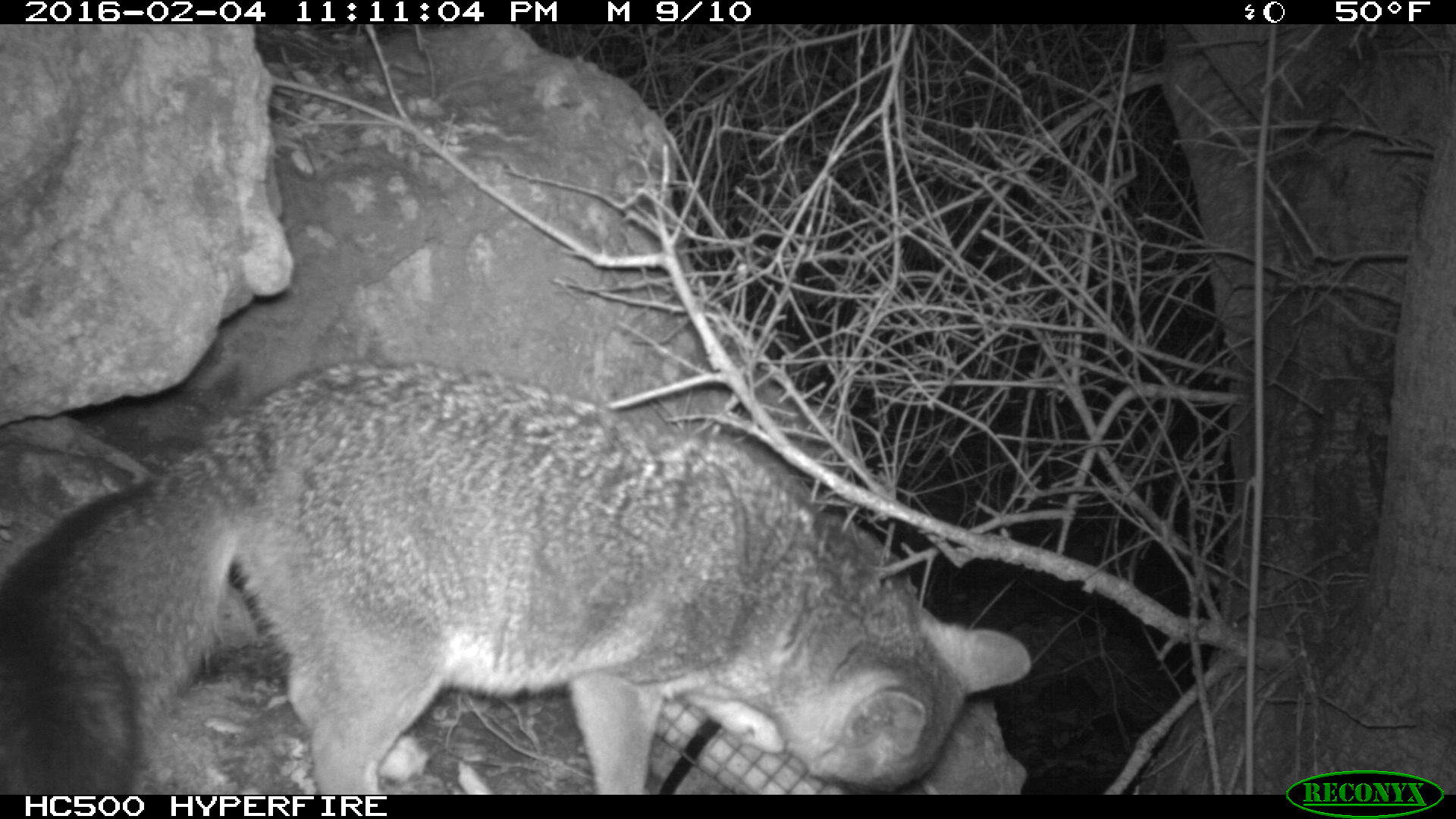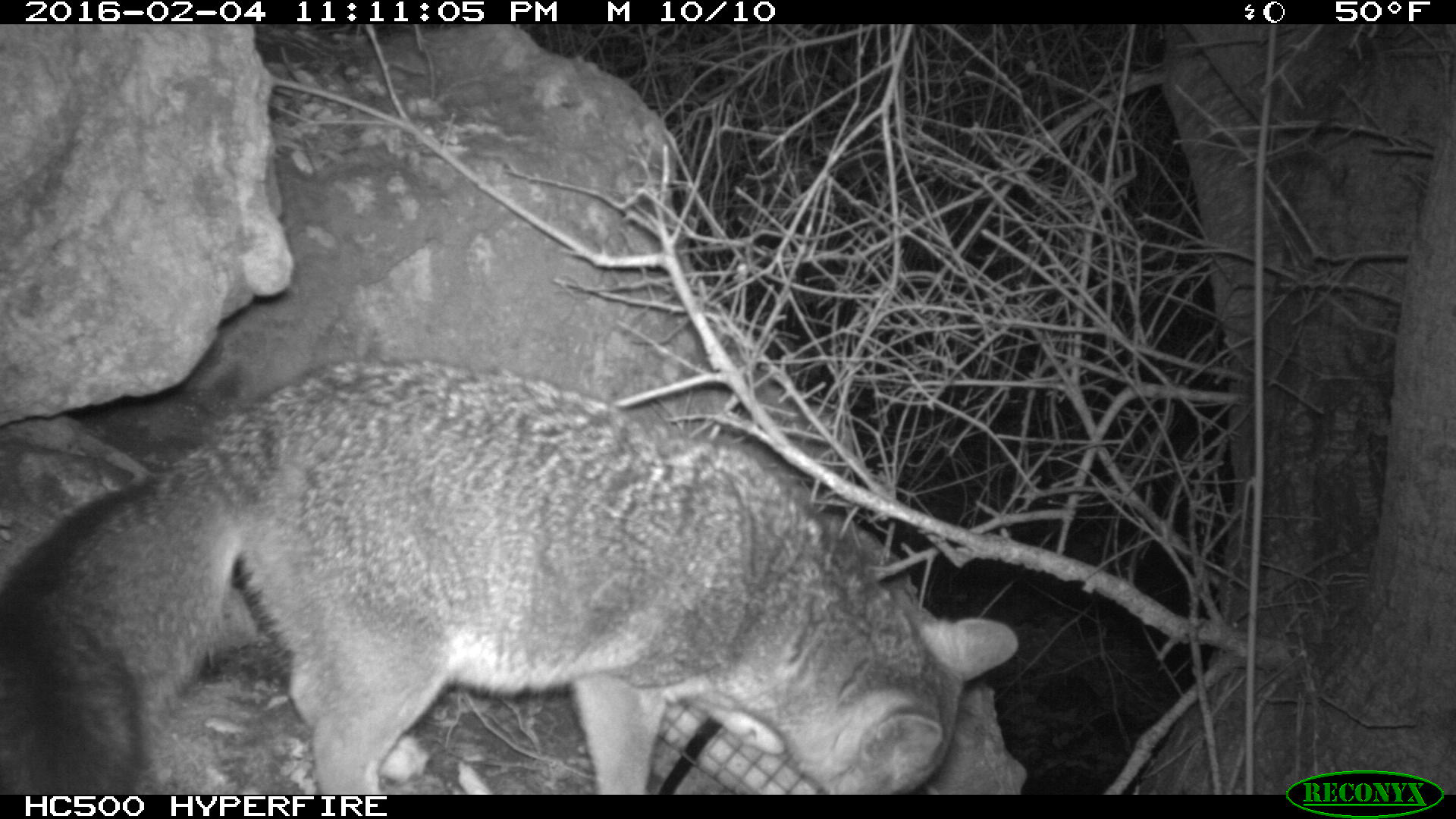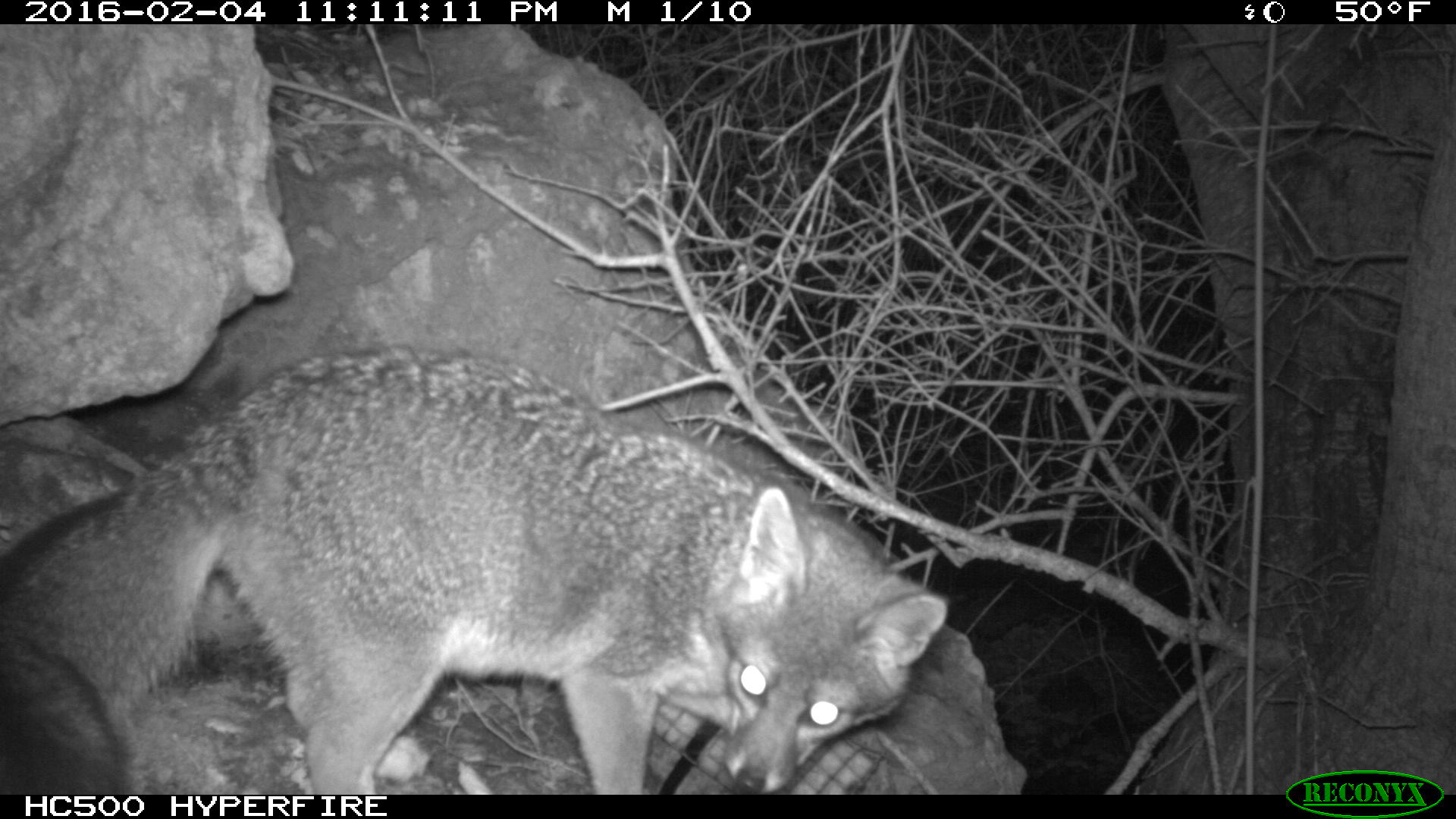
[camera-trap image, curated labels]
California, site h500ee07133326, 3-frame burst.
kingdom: Animalia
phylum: Chordata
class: Mammalia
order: Carnivora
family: Canidae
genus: Urocyon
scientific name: Urocyon littoralis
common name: island fox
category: fox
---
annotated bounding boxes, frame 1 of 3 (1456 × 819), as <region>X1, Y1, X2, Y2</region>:
fox: <region>0, 357, 1034, 793</region>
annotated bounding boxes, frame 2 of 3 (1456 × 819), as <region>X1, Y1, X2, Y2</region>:
fox: <region>0, 356, 1019, 795</region>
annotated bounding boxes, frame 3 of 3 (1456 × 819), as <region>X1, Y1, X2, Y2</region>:
fox: <region>0, 345, 946, 794</region>